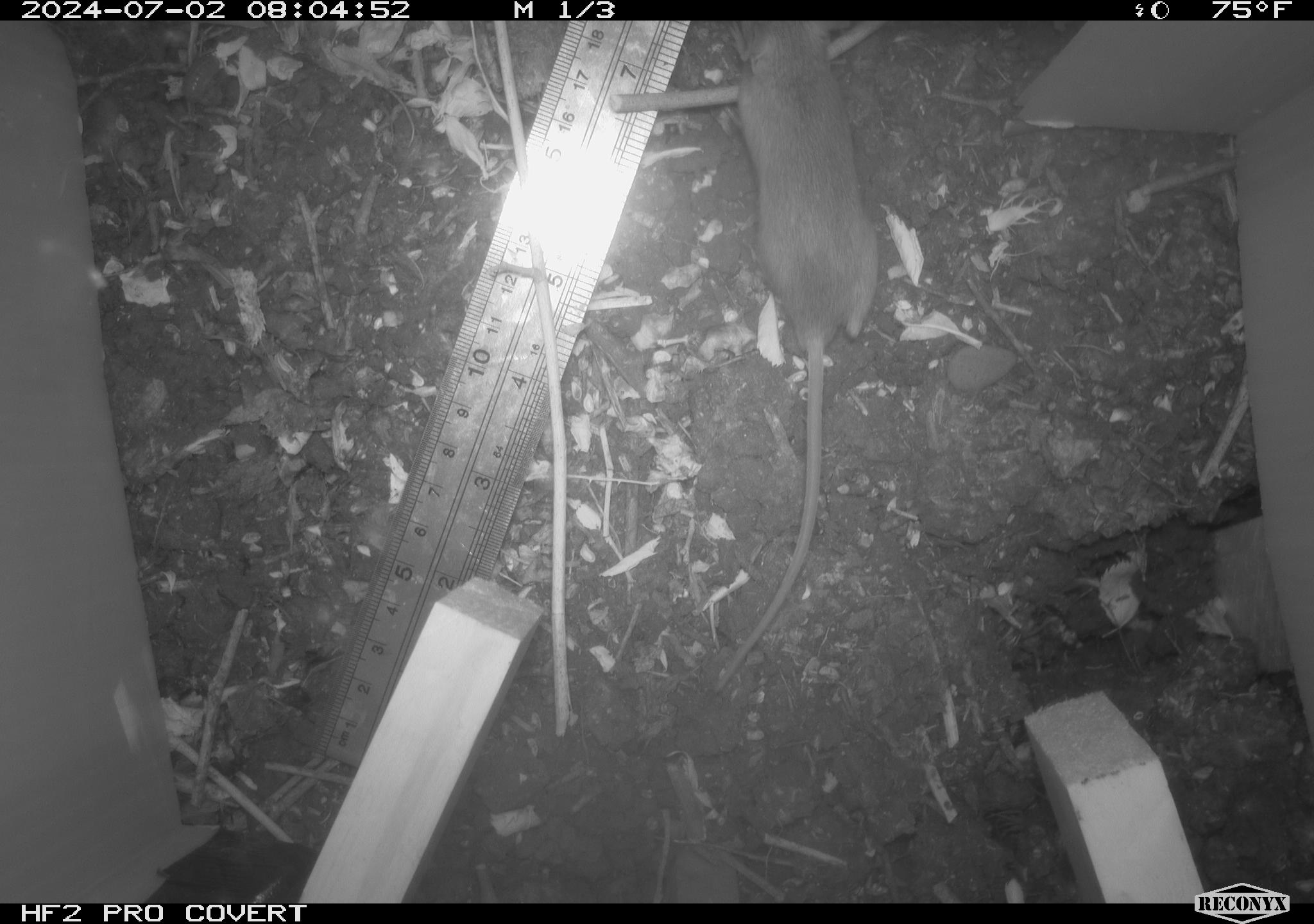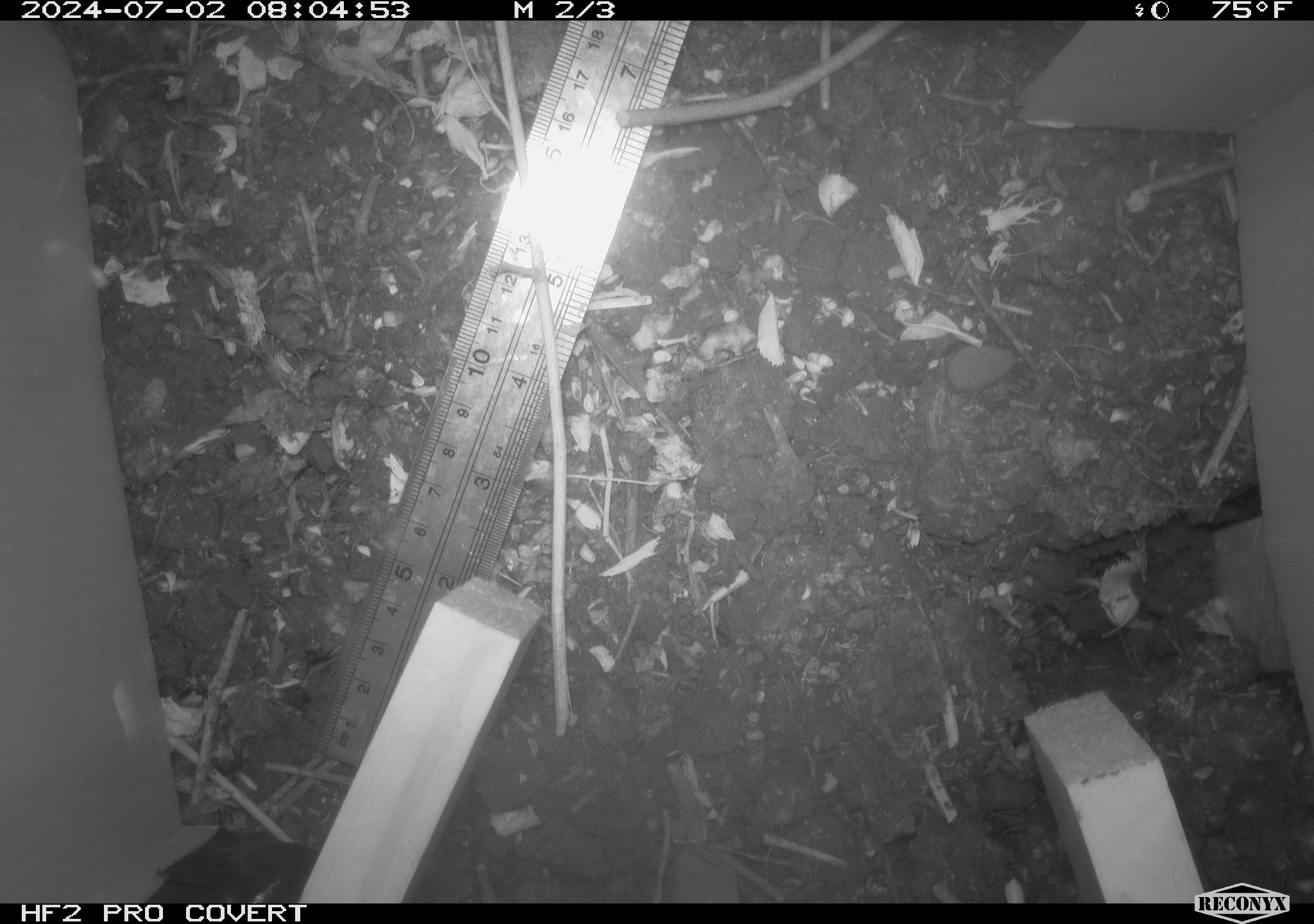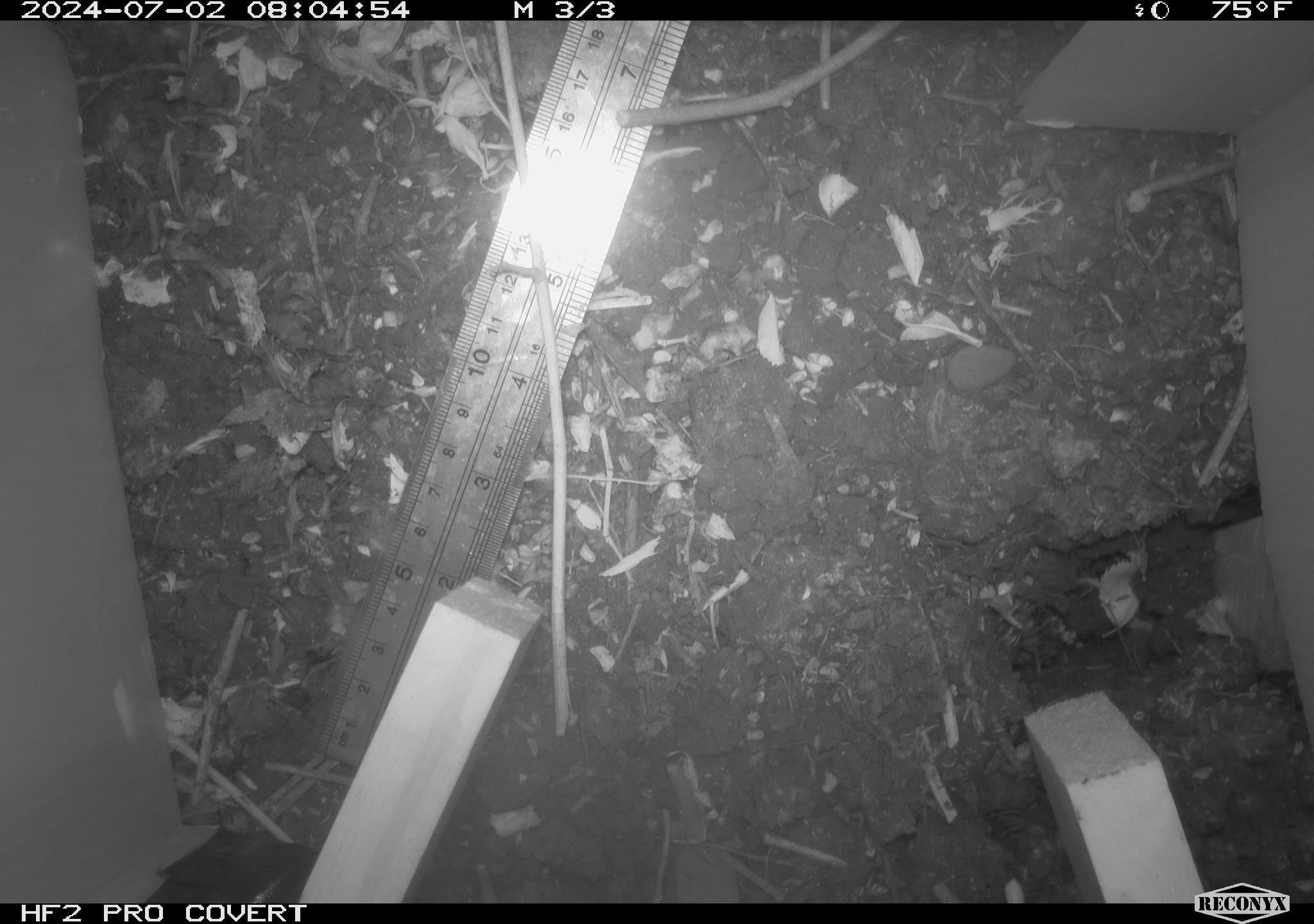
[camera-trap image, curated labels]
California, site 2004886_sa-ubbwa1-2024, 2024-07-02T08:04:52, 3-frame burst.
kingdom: Animalia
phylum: Chordata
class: Mammalia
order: Rodentia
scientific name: Rodentia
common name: mouse species